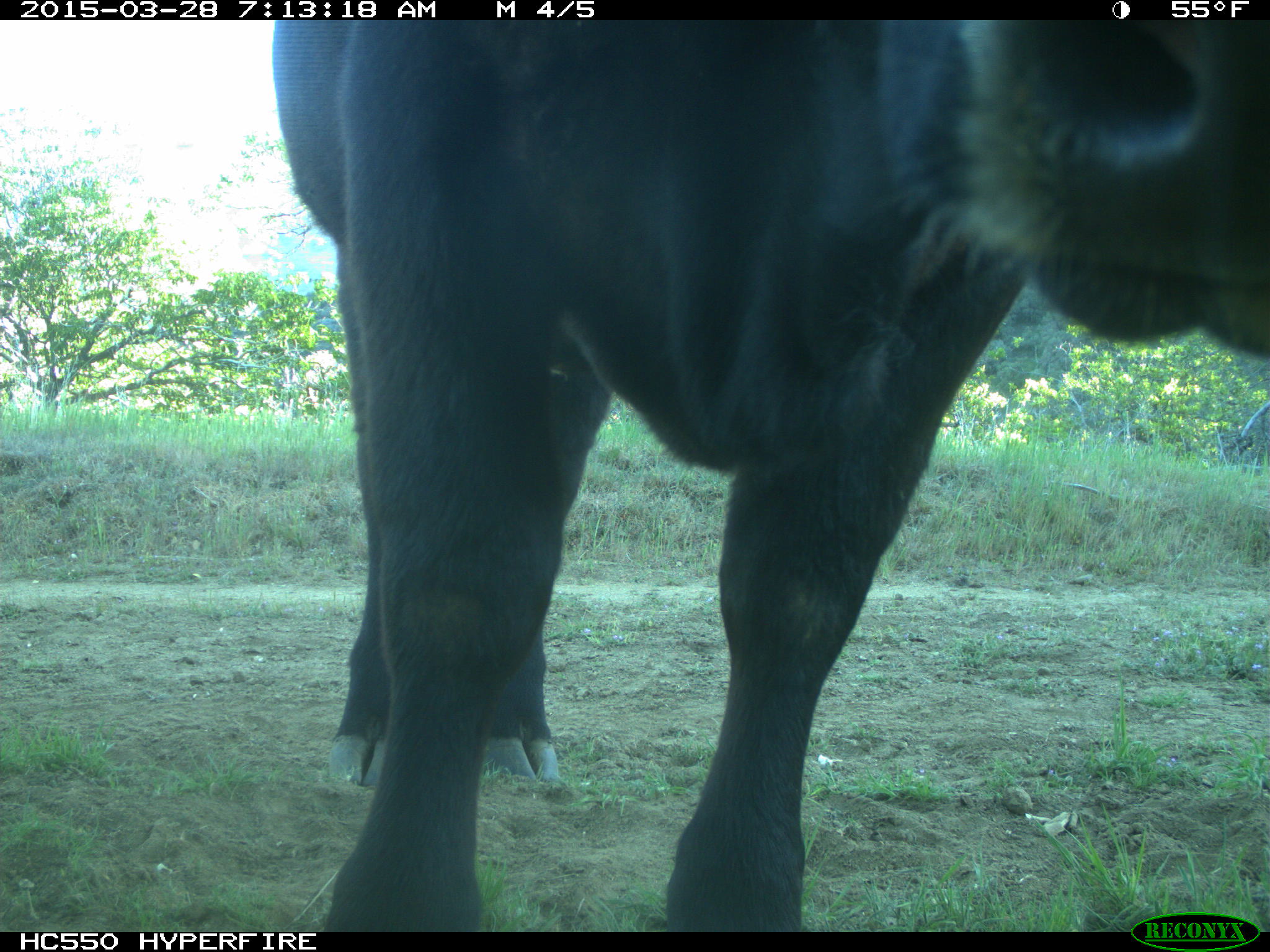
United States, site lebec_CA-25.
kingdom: Animalia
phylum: Chordata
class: Mammalia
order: Artiodactyla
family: Bovidae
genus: Bos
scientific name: Bos taurus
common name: domestic cow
Bos taurus (domestic cow).